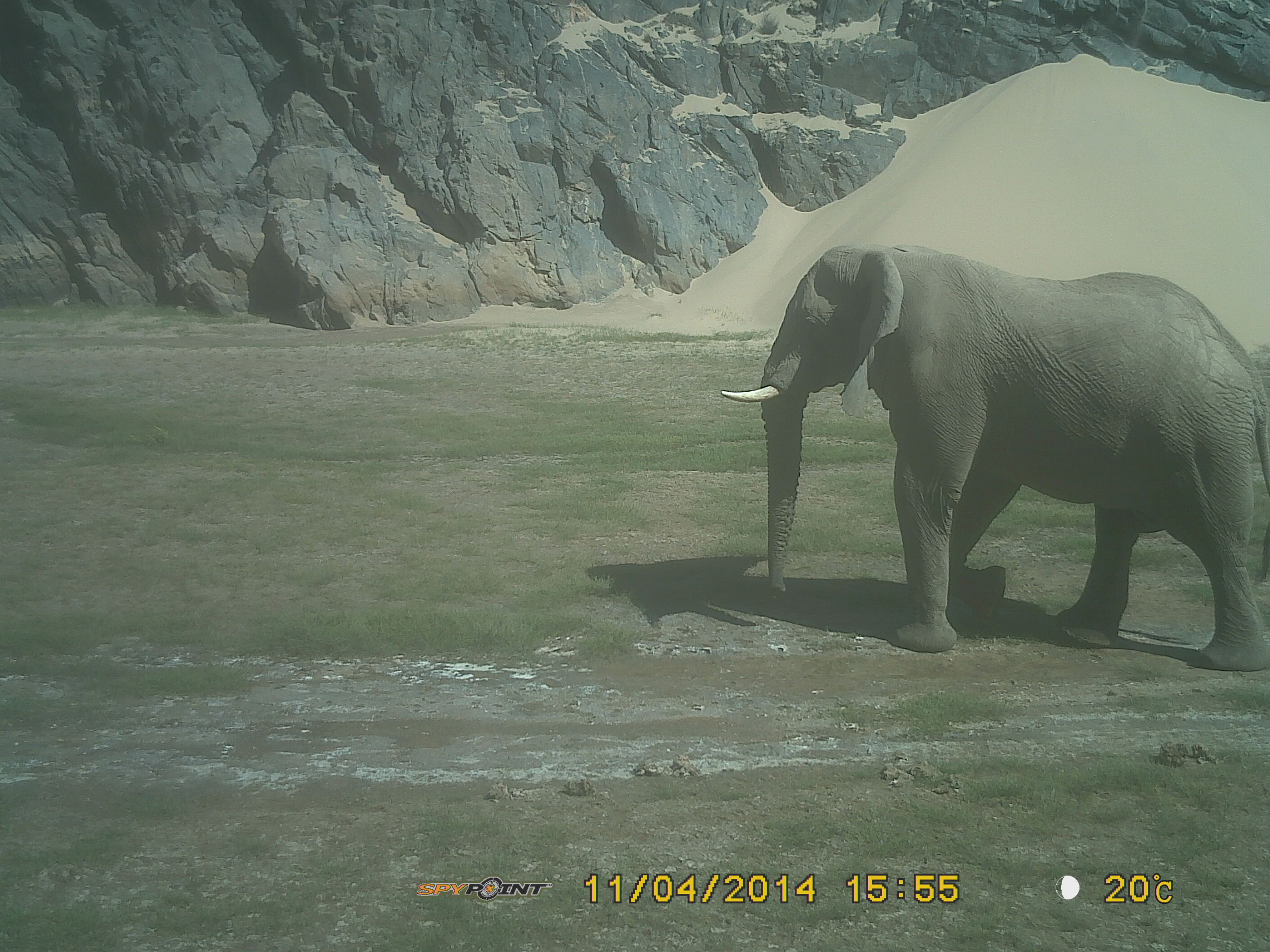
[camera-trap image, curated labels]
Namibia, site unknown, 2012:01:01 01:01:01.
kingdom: Animalia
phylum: Chordata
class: Mammalia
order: Proboscidea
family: Elephantidae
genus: Loxodonta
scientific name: Loxodonta africana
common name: african elephant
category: loxodanta africana